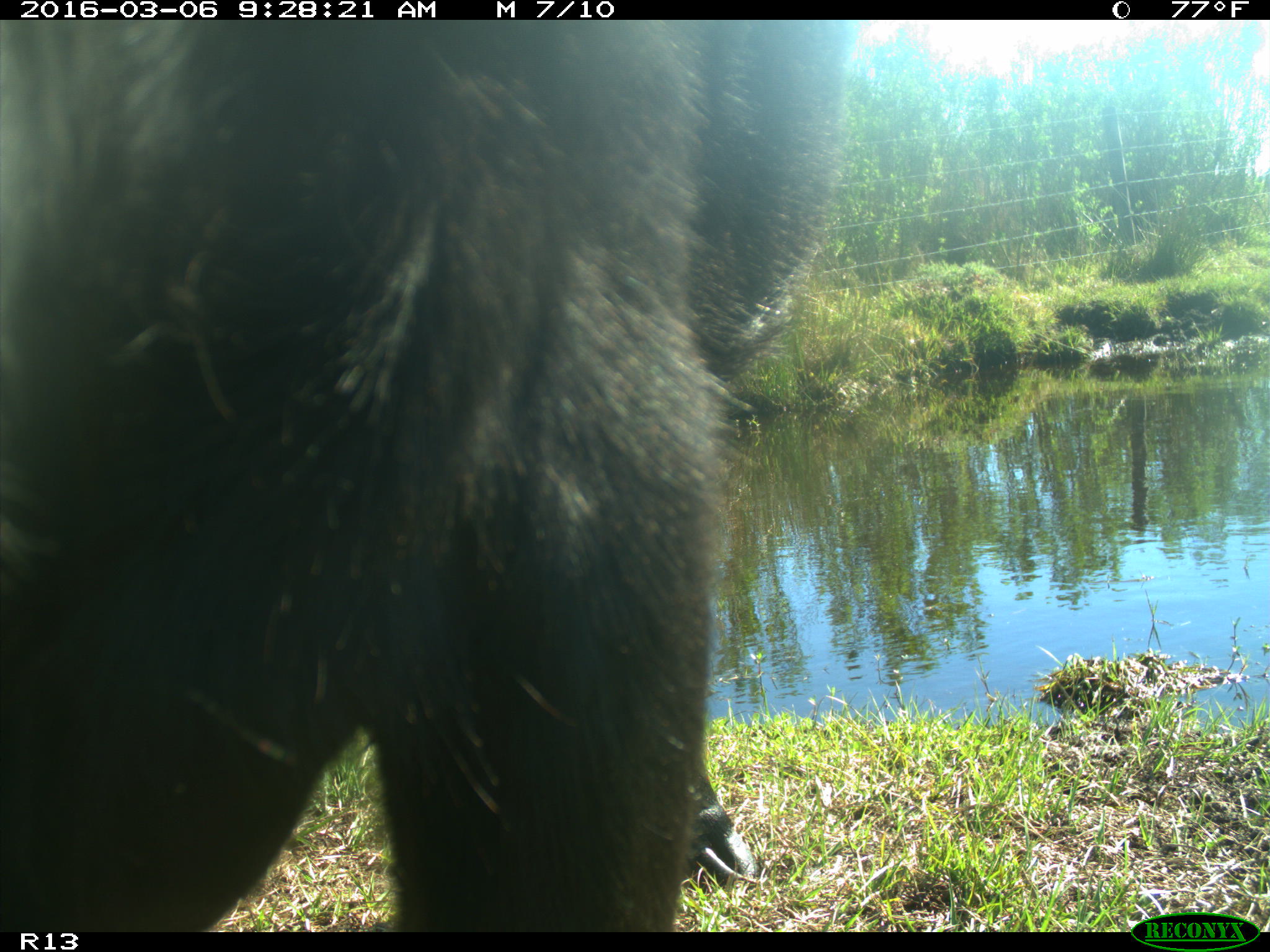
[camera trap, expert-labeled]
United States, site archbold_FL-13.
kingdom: Animalia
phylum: Chordata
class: Mammalia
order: Artiodactyla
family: Bovidae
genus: Bos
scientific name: Bos taurus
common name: domestic cow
Bos taurus (domestic cow).